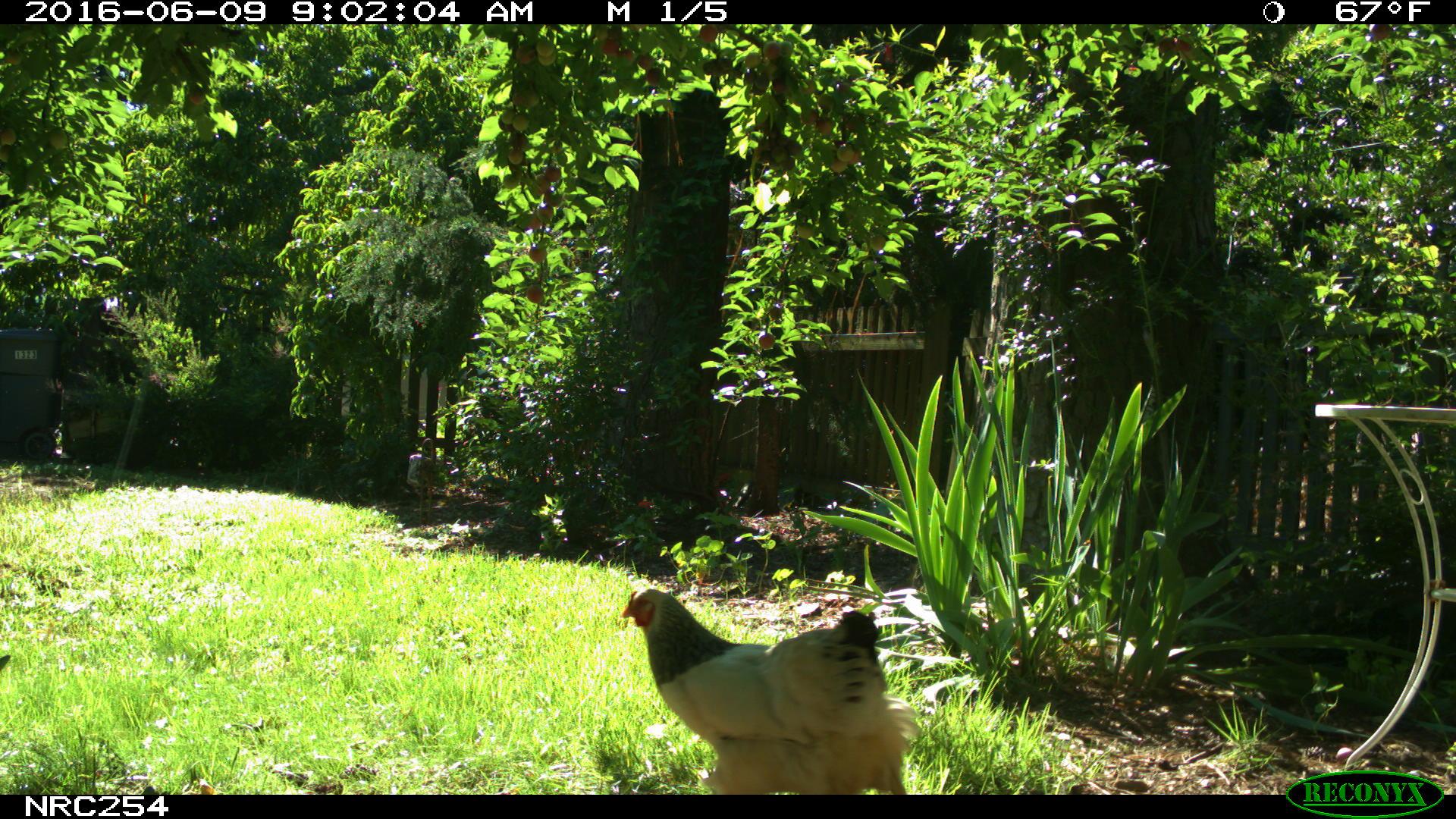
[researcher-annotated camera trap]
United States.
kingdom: Animalia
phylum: Chordata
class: Aves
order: Galliformes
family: Phasianidae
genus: Gallus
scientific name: Gallus gallus domesticus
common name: domestic chicken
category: Chicken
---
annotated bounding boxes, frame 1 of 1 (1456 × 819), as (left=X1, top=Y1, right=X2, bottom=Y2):
Chicken: (left=621, top=583, right=920, bottom=795)